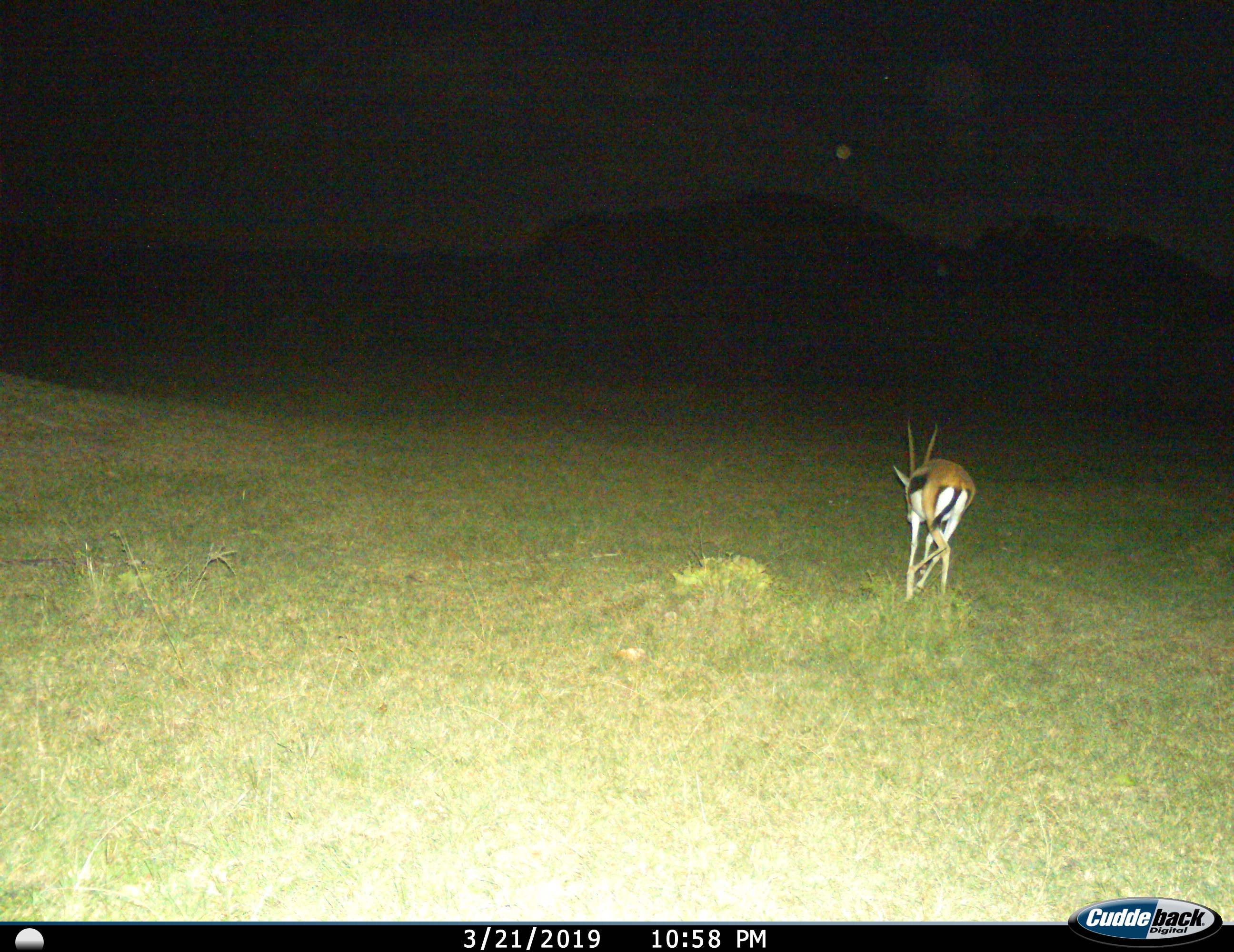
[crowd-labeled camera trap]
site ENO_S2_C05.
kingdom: Animalia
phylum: Chordata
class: Mammalia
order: Artiodactyla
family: Bovidae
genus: Eudorcas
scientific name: Eudorcas thomsonii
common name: thomson's gazelle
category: gazellethomsons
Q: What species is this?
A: Gazellethomsons (thomson's gazelle) (Eudorcas thomsonii).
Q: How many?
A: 1.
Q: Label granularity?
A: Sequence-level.